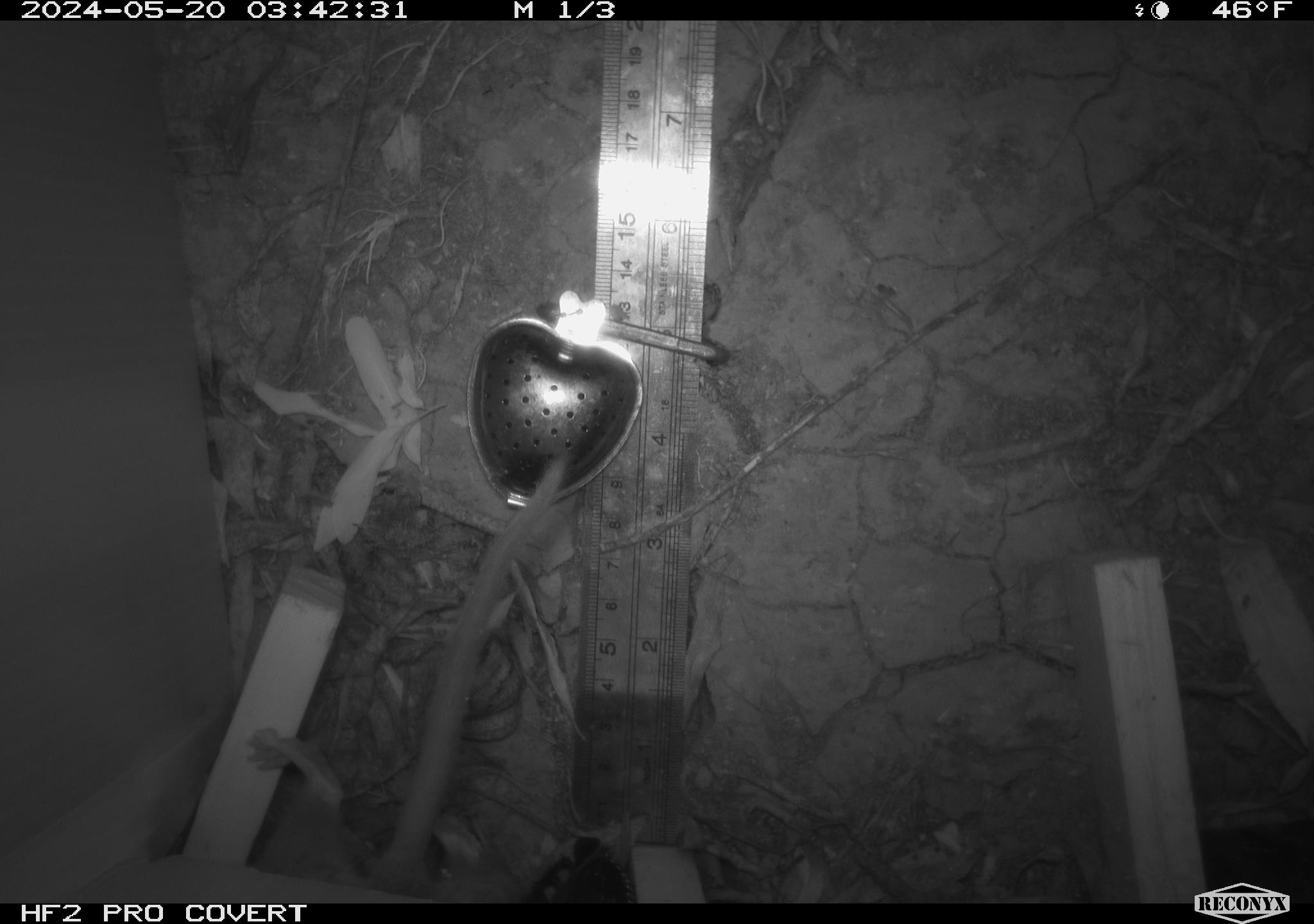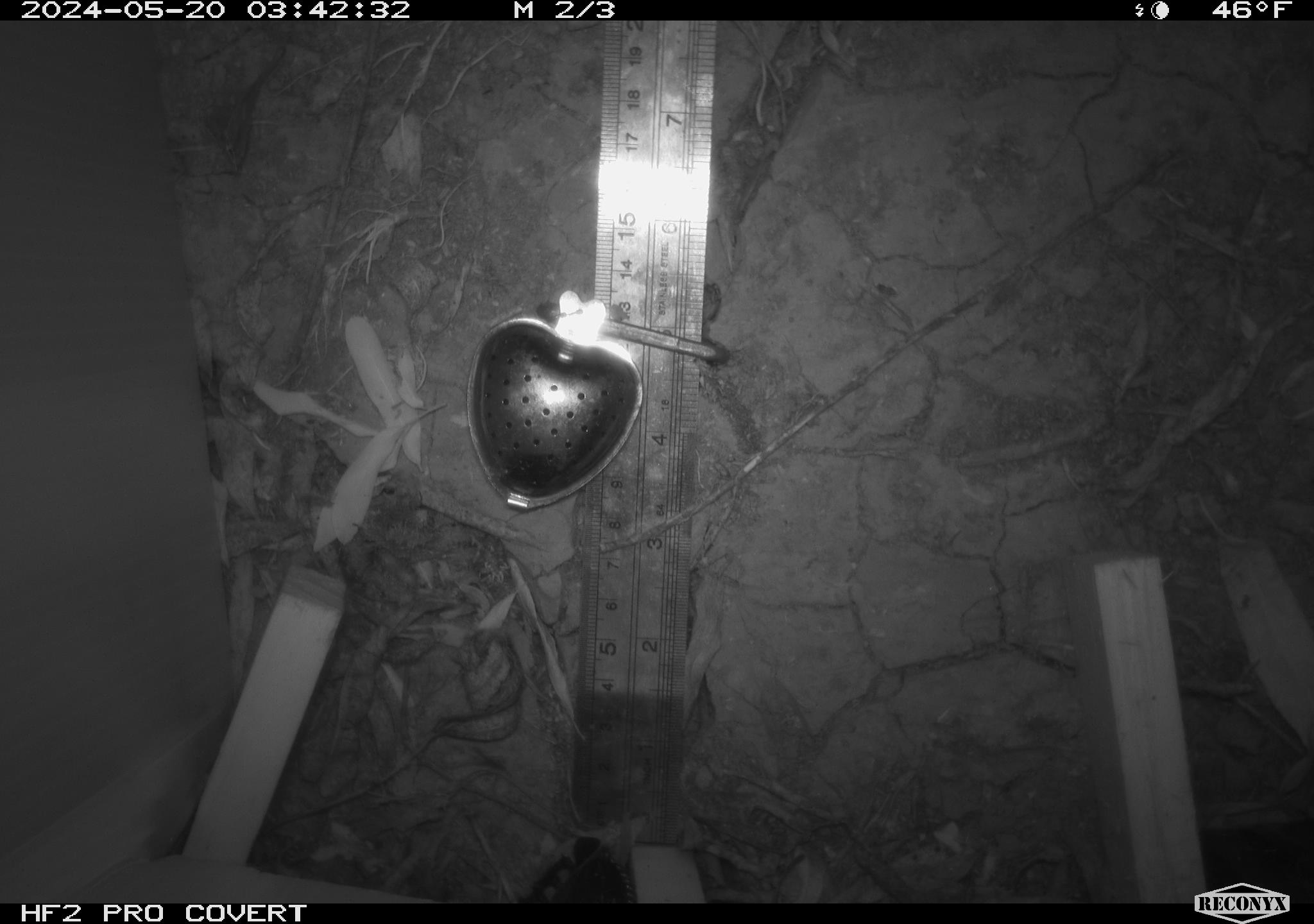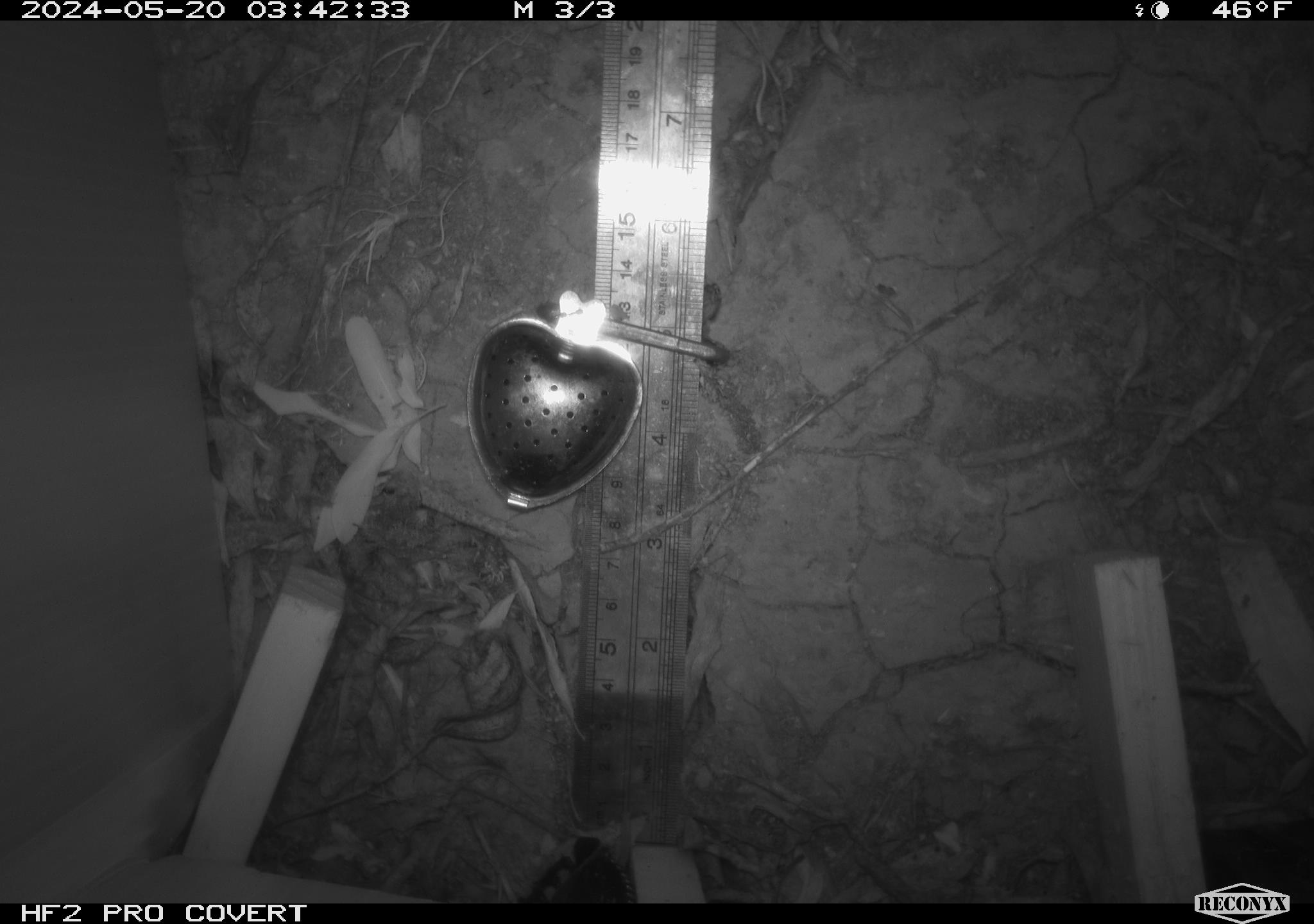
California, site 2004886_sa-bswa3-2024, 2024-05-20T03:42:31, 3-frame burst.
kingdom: Animalia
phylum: Chordata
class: Mammalia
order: Rodentia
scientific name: Rodentia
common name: woodrat or rat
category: woodrat or rat species